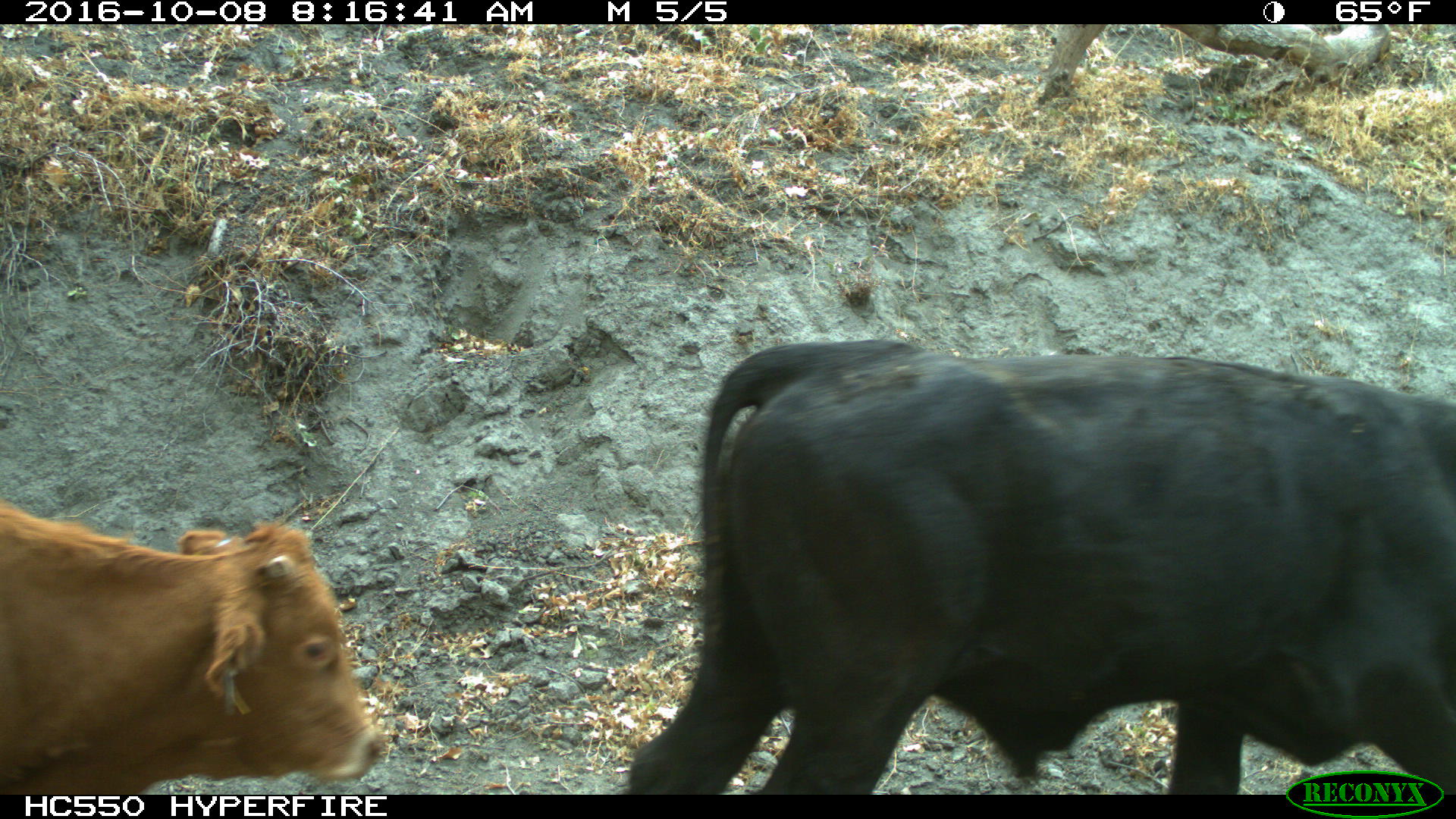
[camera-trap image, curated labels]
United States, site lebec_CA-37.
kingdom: Animalia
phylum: Chordata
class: Mammalia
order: Artiodactyla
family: Bovidae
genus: Bos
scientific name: Bos taurus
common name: domestic cow